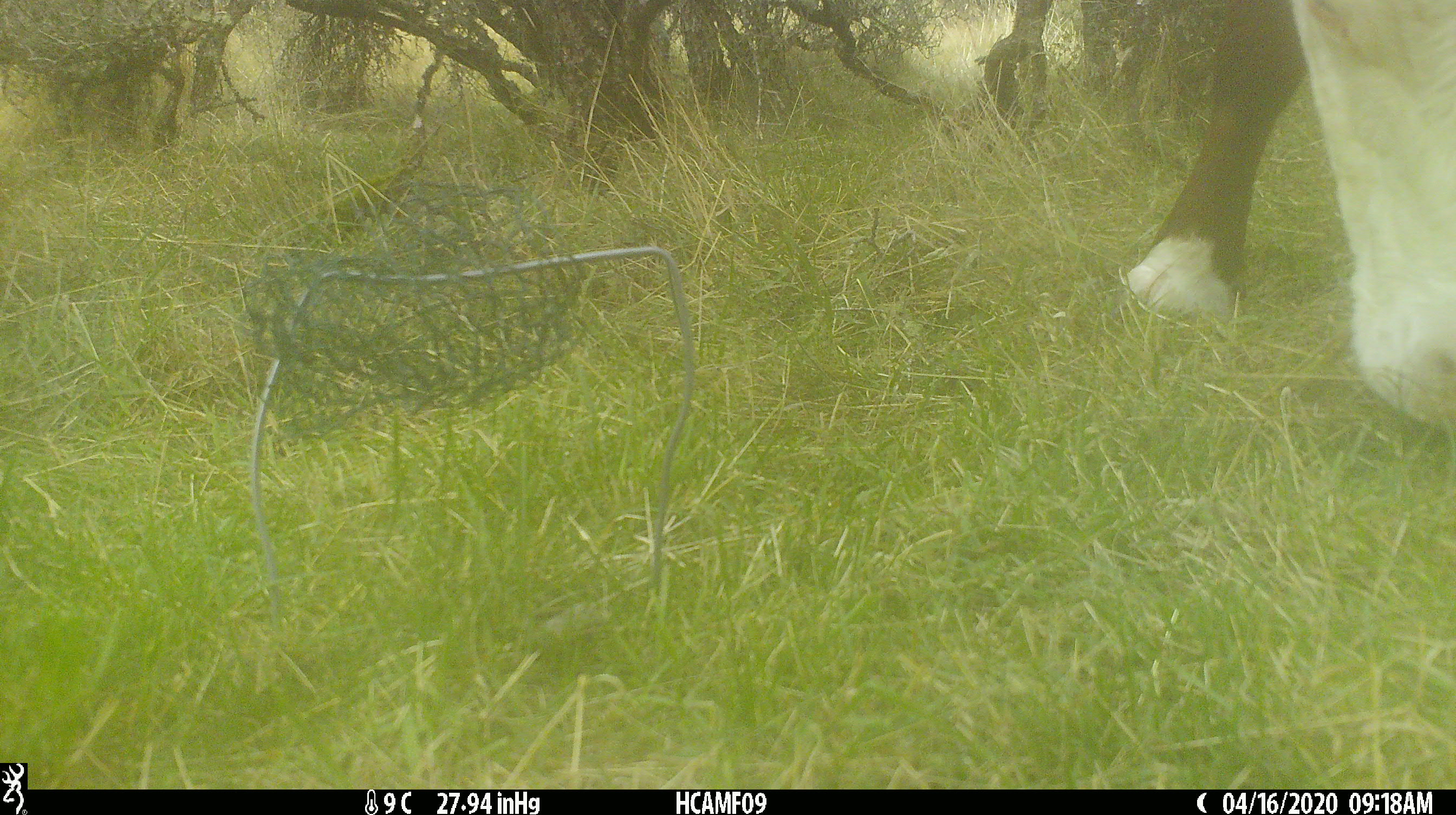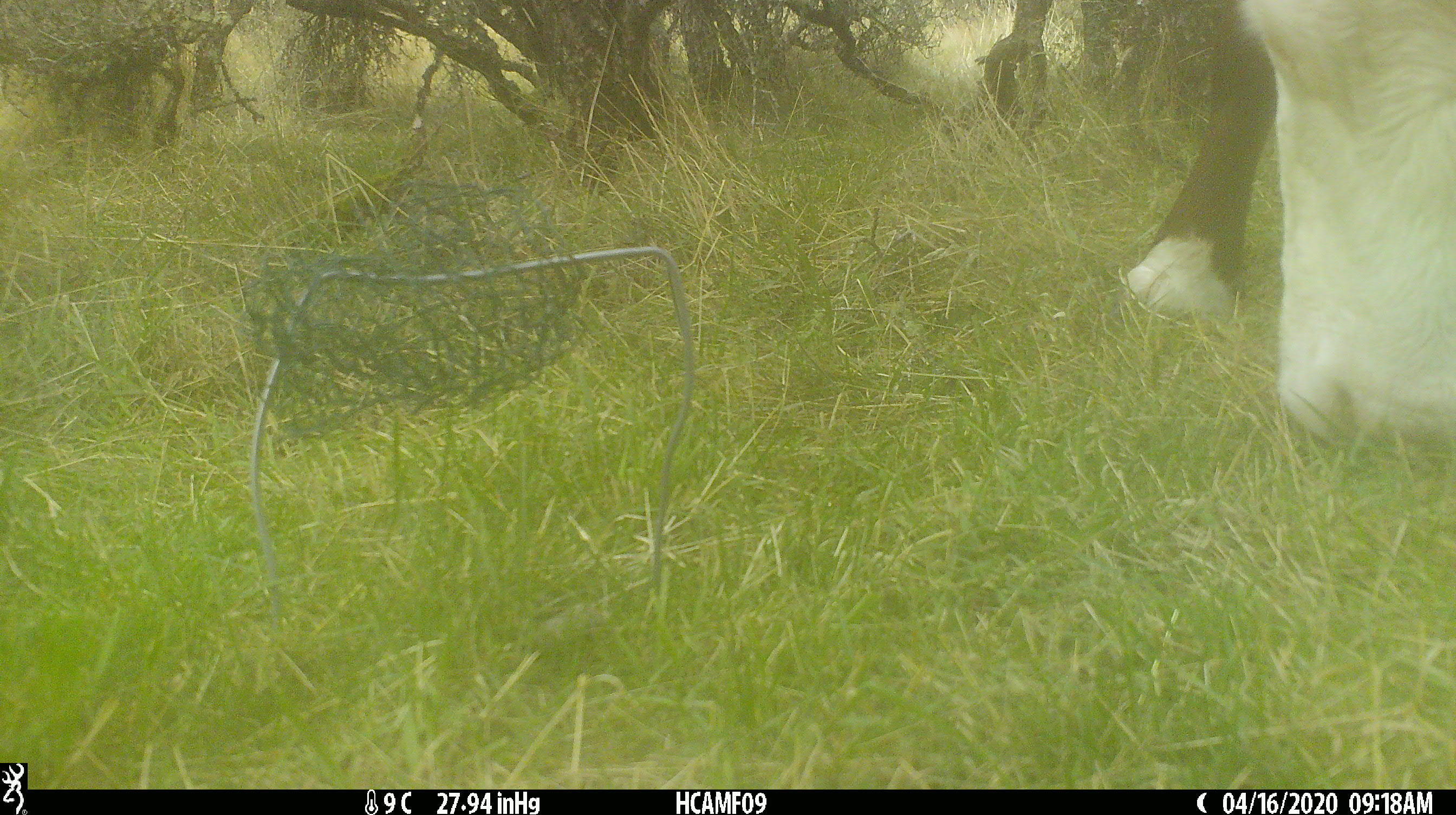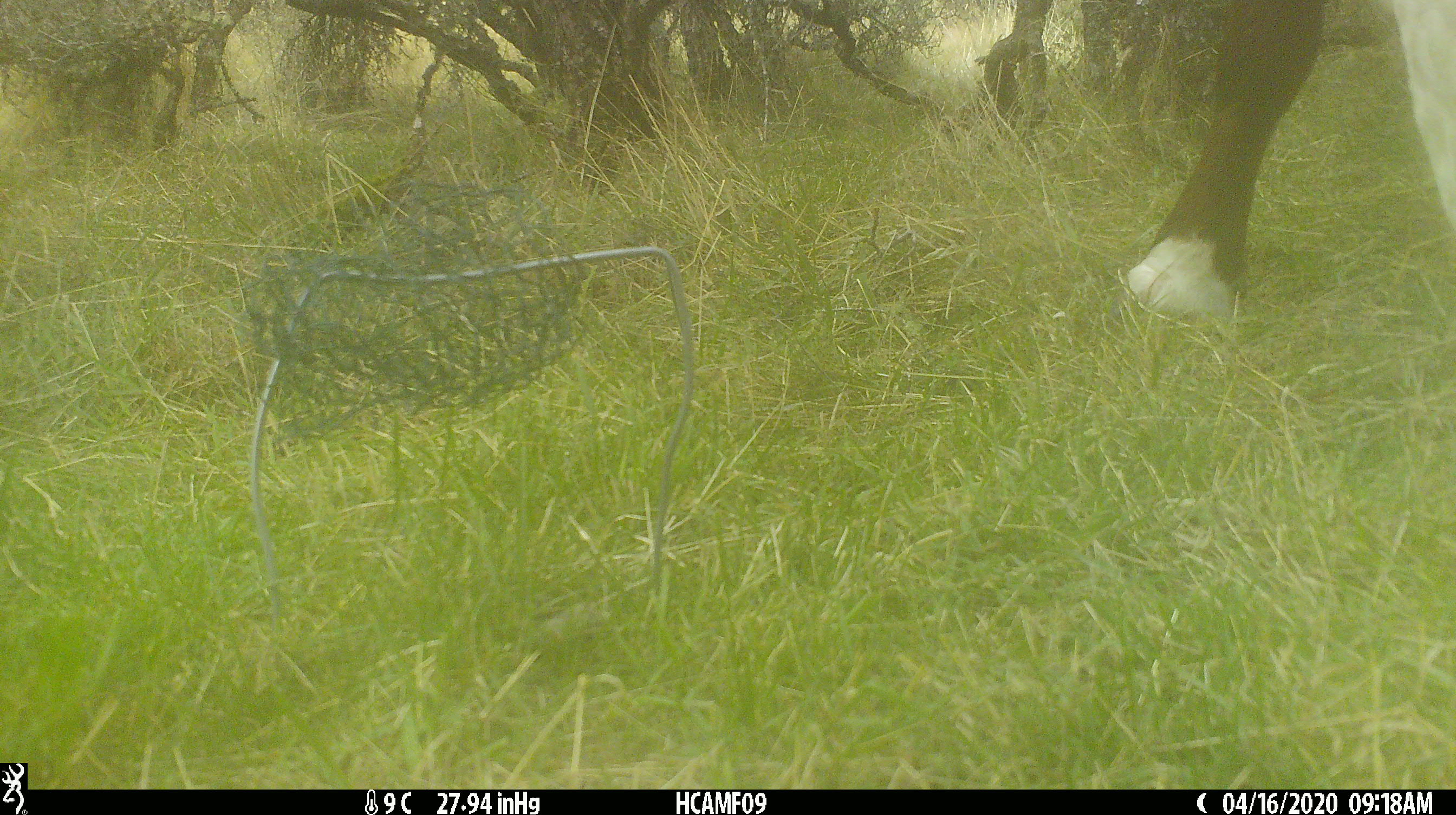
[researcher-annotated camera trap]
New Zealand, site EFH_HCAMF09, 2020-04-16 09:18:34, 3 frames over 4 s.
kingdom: Animalia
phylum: Chordata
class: Mammalia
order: Artiodactyla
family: Bovidae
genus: Bos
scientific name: Bos taurus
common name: domestic cow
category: cow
Cow (domestic cow) (Bos taurus).